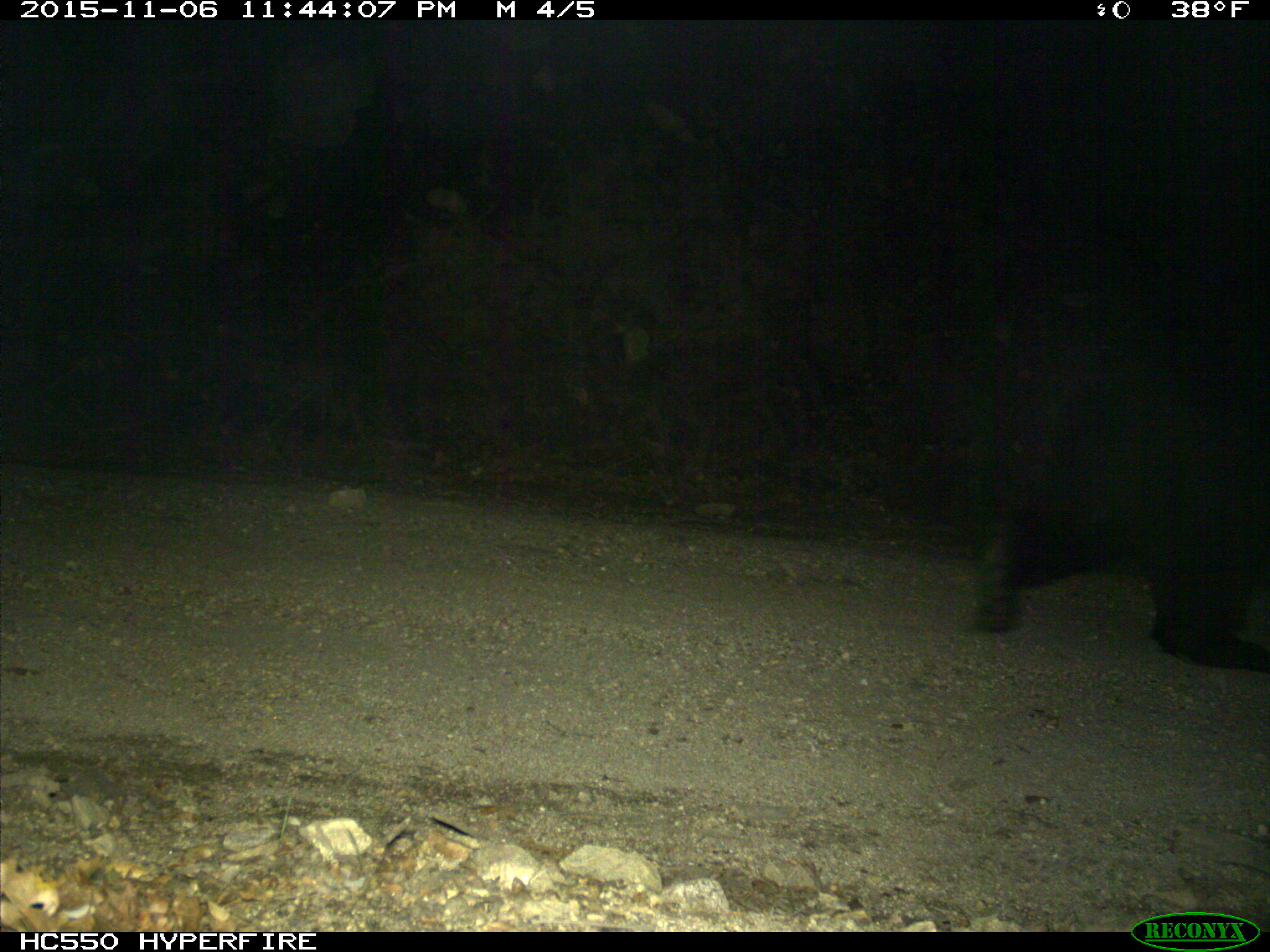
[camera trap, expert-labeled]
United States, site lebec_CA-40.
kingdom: Animalia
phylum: Chordata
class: Mammalia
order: Carnivora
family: Ursidae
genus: Ursus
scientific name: Ursus americanus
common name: american black bear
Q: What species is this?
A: Ursus americanus (american black bear).